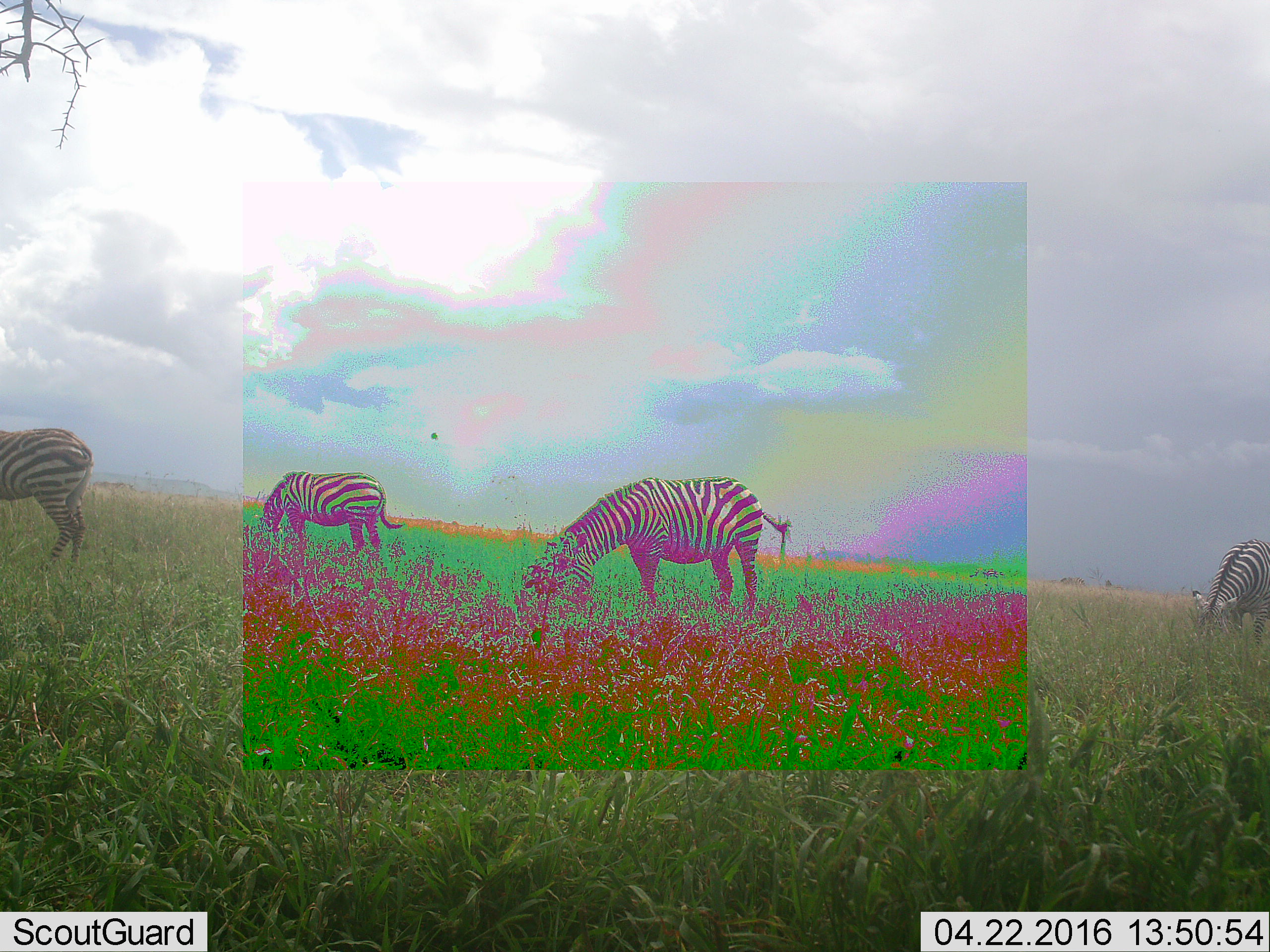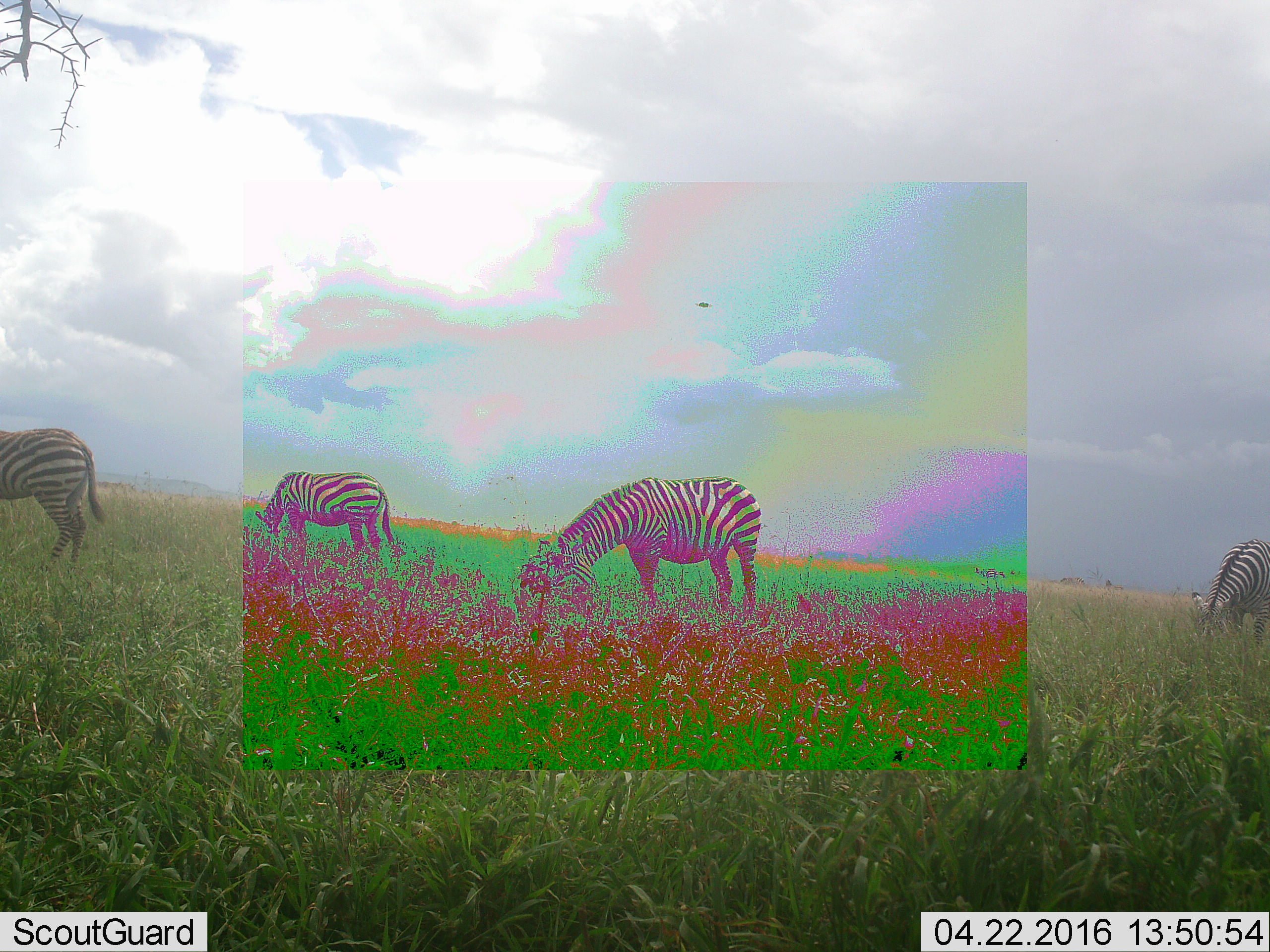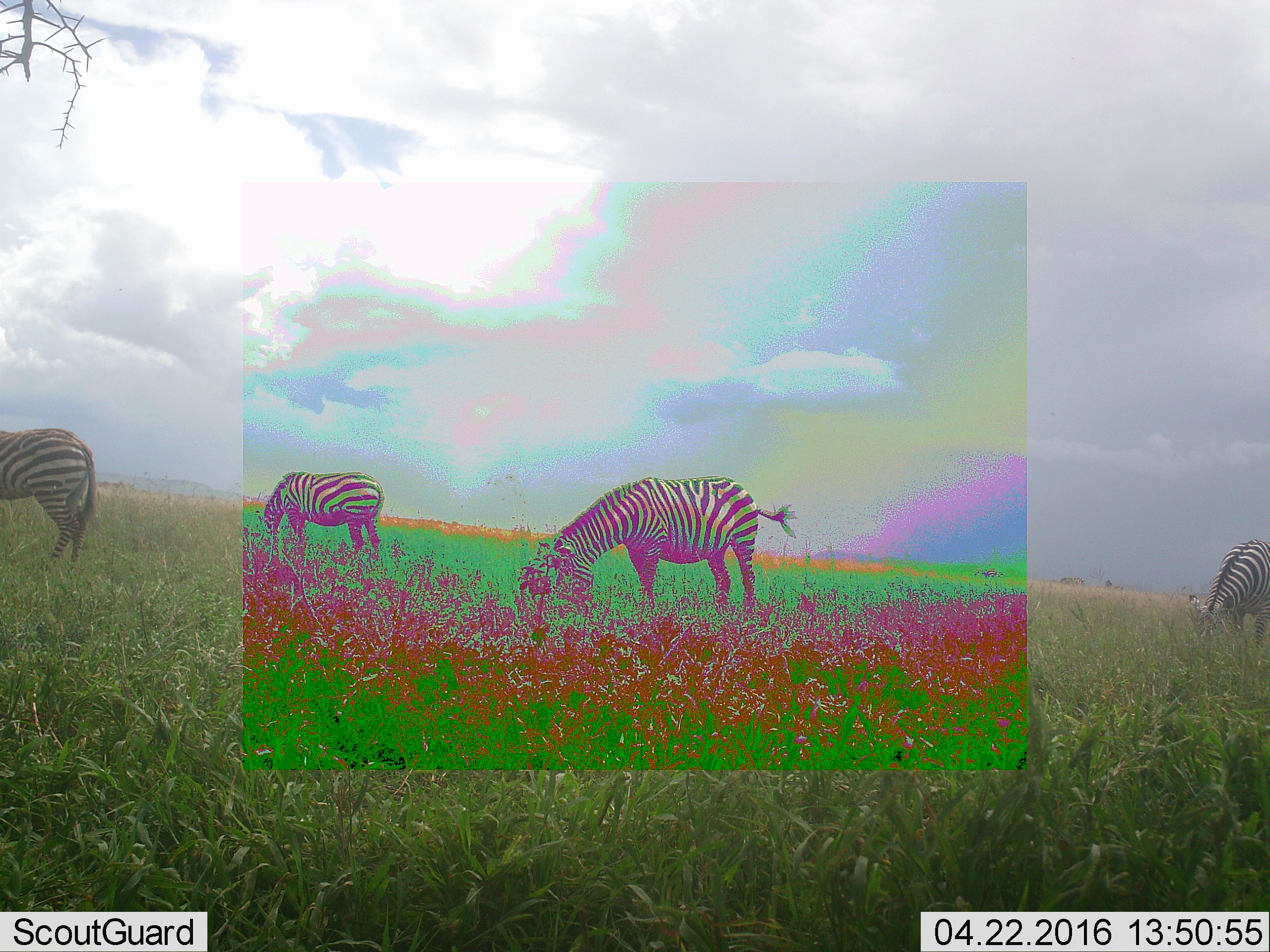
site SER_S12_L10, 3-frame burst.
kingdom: Animalia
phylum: Chordata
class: Mammalia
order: Perissodactyla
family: Equidae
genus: Equus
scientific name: Equus quagga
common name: plains zebra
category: zebraplains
Zebraplains (plains zebra) (Equus quagga), count 4. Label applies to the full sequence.